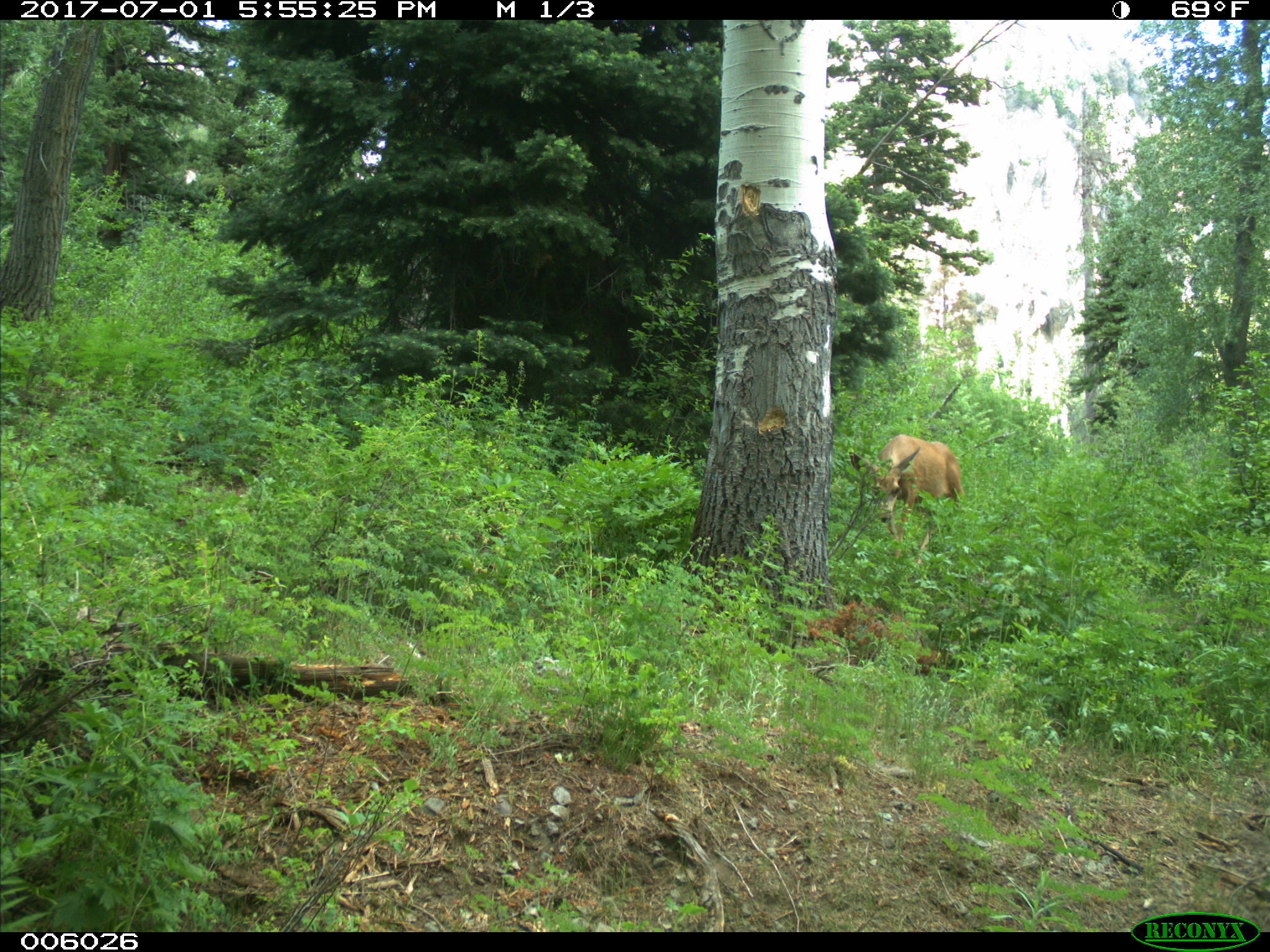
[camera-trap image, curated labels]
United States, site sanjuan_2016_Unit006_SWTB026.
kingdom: Animalia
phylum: Chordata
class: Mammalia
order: Artiodactyla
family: Cervidae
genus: Odocoileus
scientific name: Odocoileus hemionus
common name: mule deer